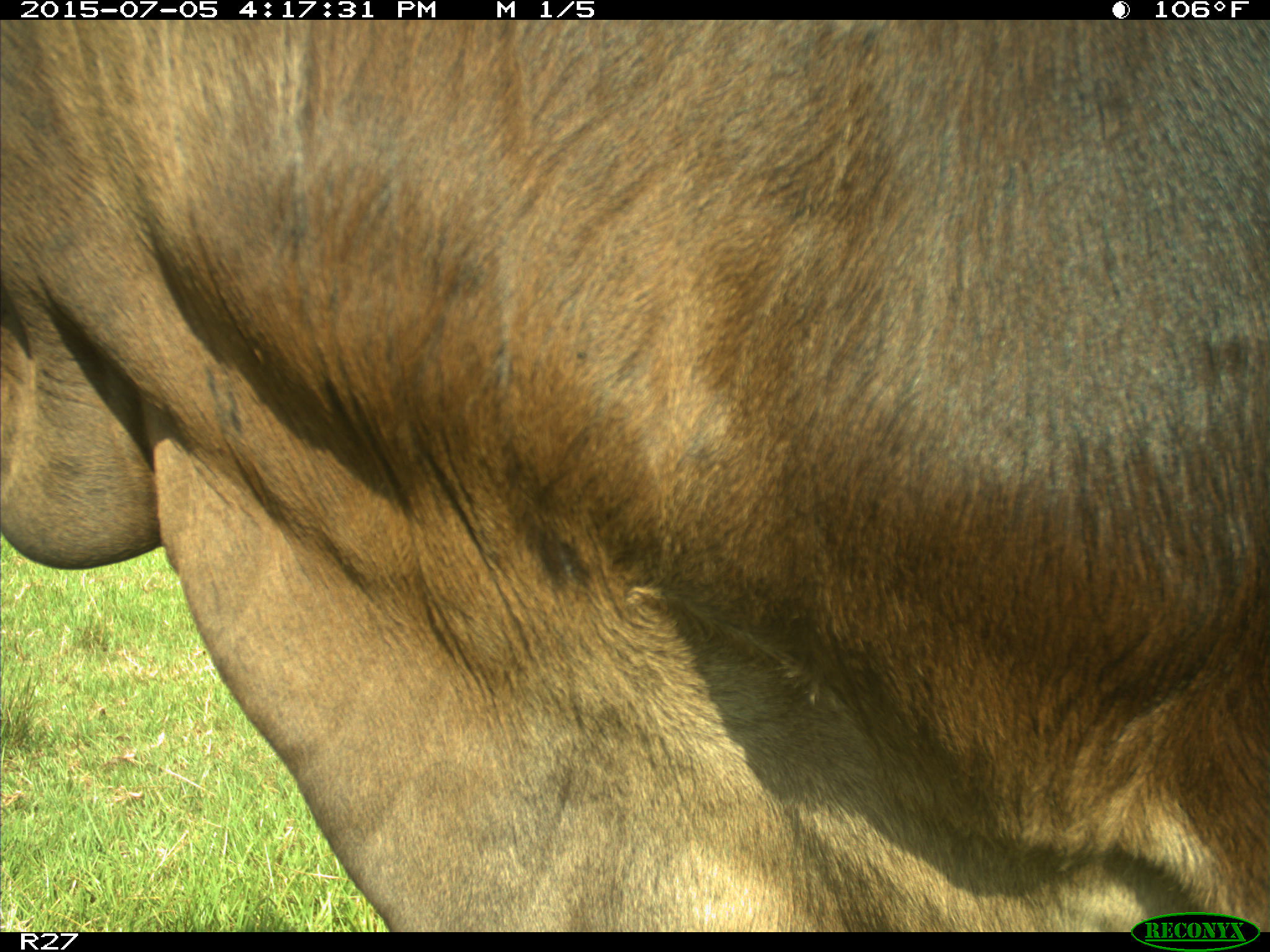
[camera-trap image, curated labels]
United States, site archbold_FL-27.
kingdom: Animalia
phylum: Chordata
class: Mammalia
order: Artiodactyla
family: Bovidae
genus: Bos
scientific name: Bos taurus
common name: domestic cow